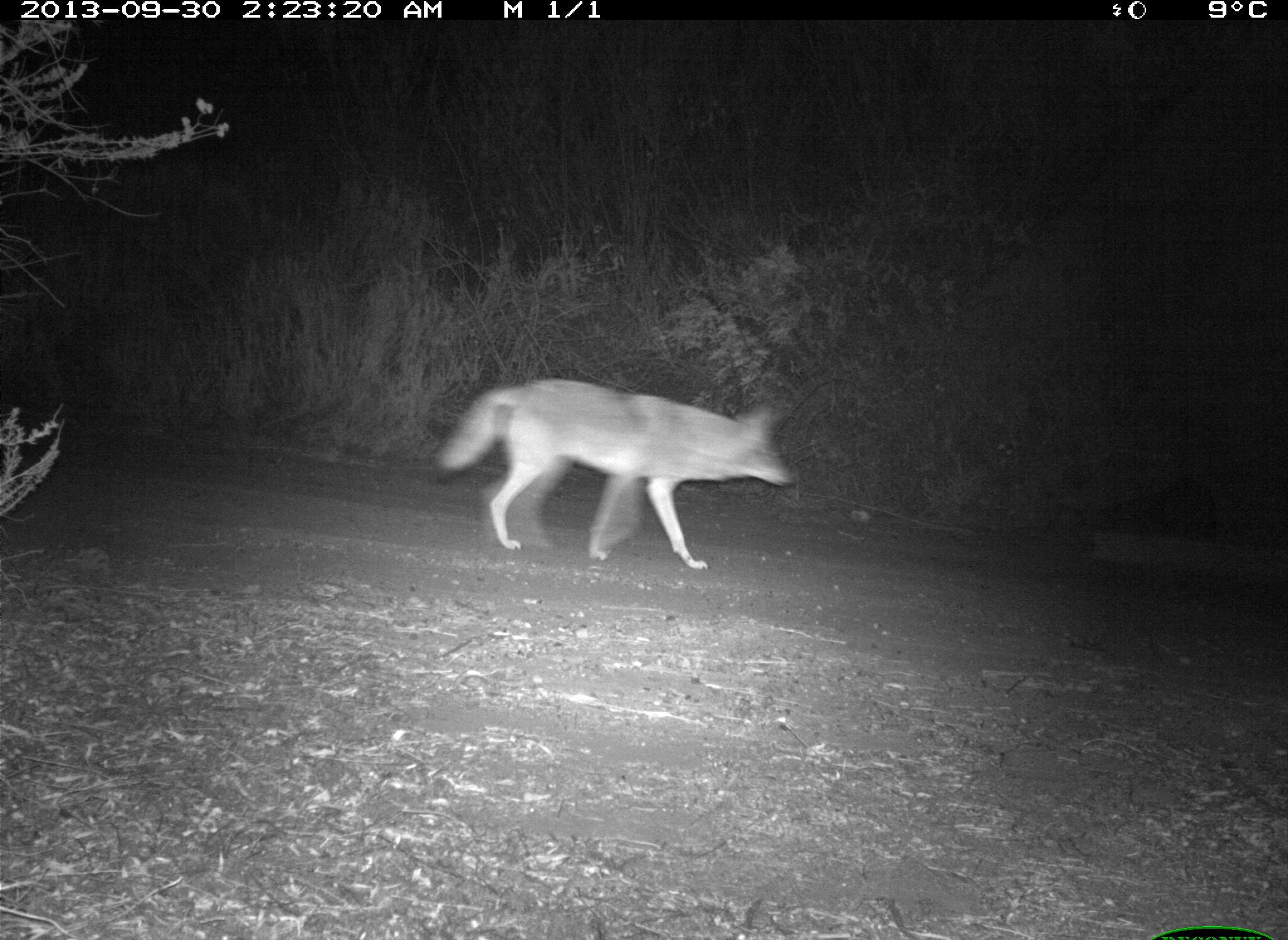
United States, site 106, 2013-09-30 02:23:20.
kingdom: Animalia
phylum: Chordata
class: Mammalia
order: Carnivora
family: Canidae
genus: Canis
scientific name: Canis latrans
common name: coyote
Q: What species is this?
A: Coyote (Canis latrans).